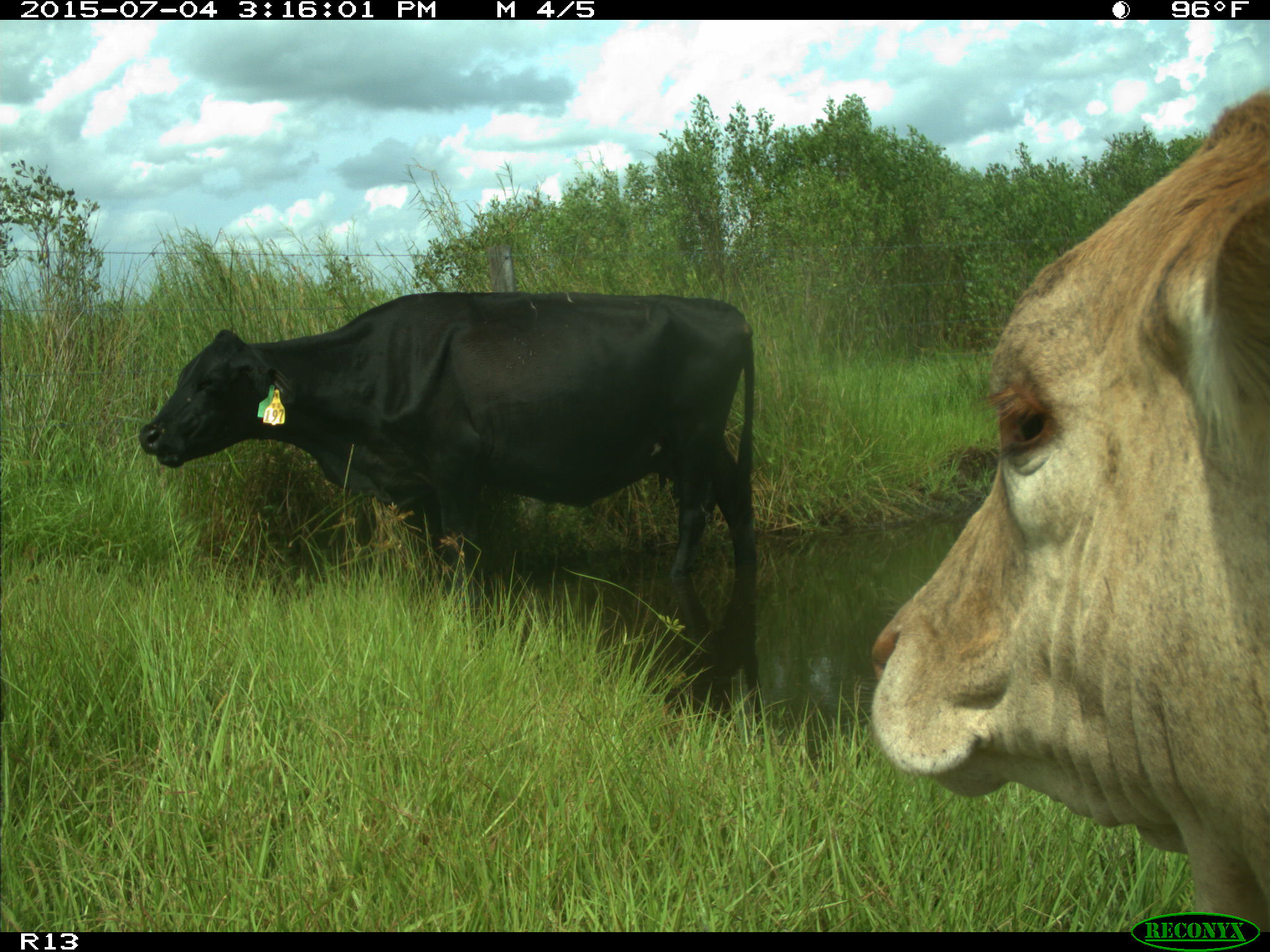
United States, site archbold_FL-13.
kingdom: Animalia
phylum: Chordata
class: Mammalia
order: Artiodactyla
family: Bovidae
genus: Bos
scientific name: Bos taurus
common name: domestic cow